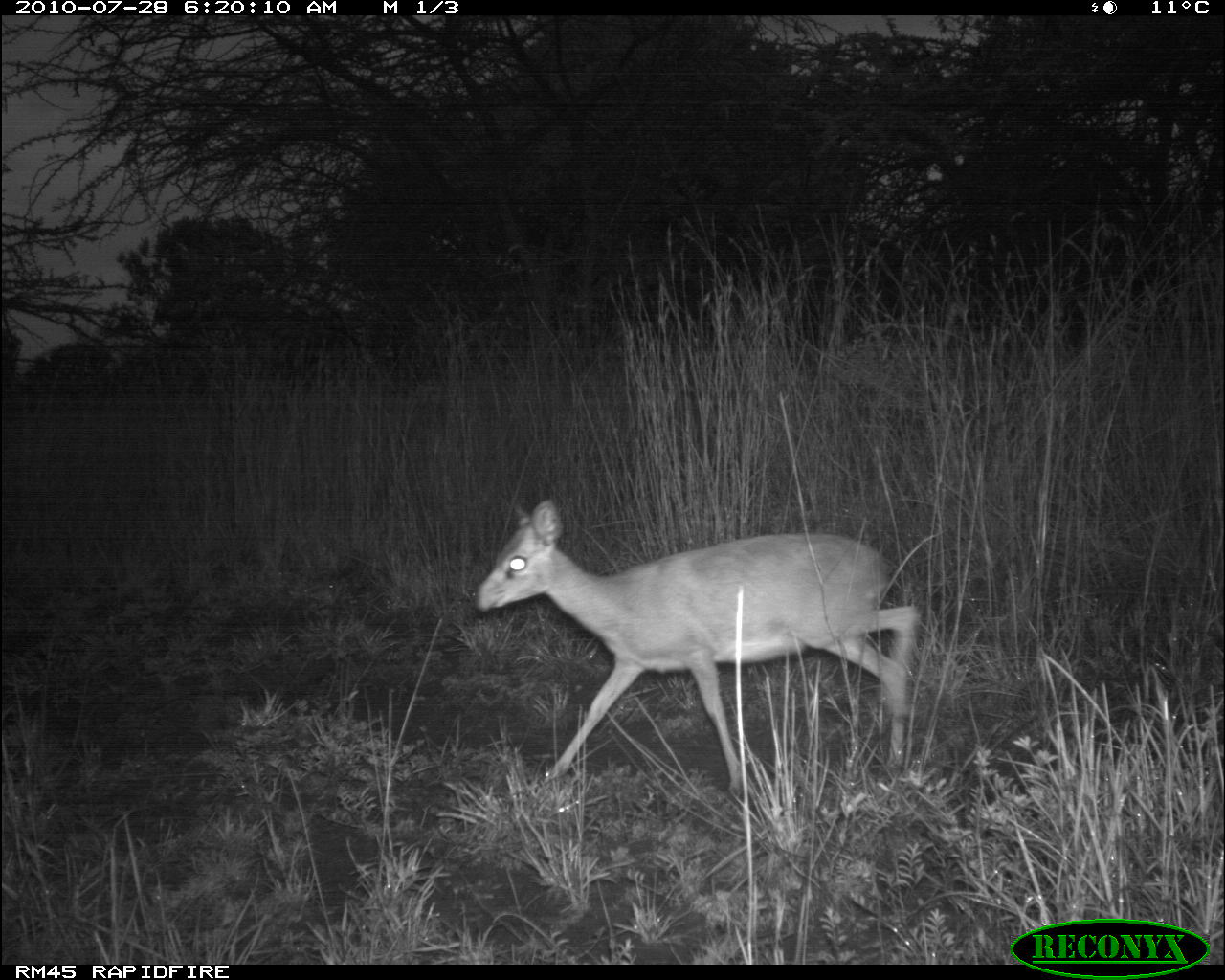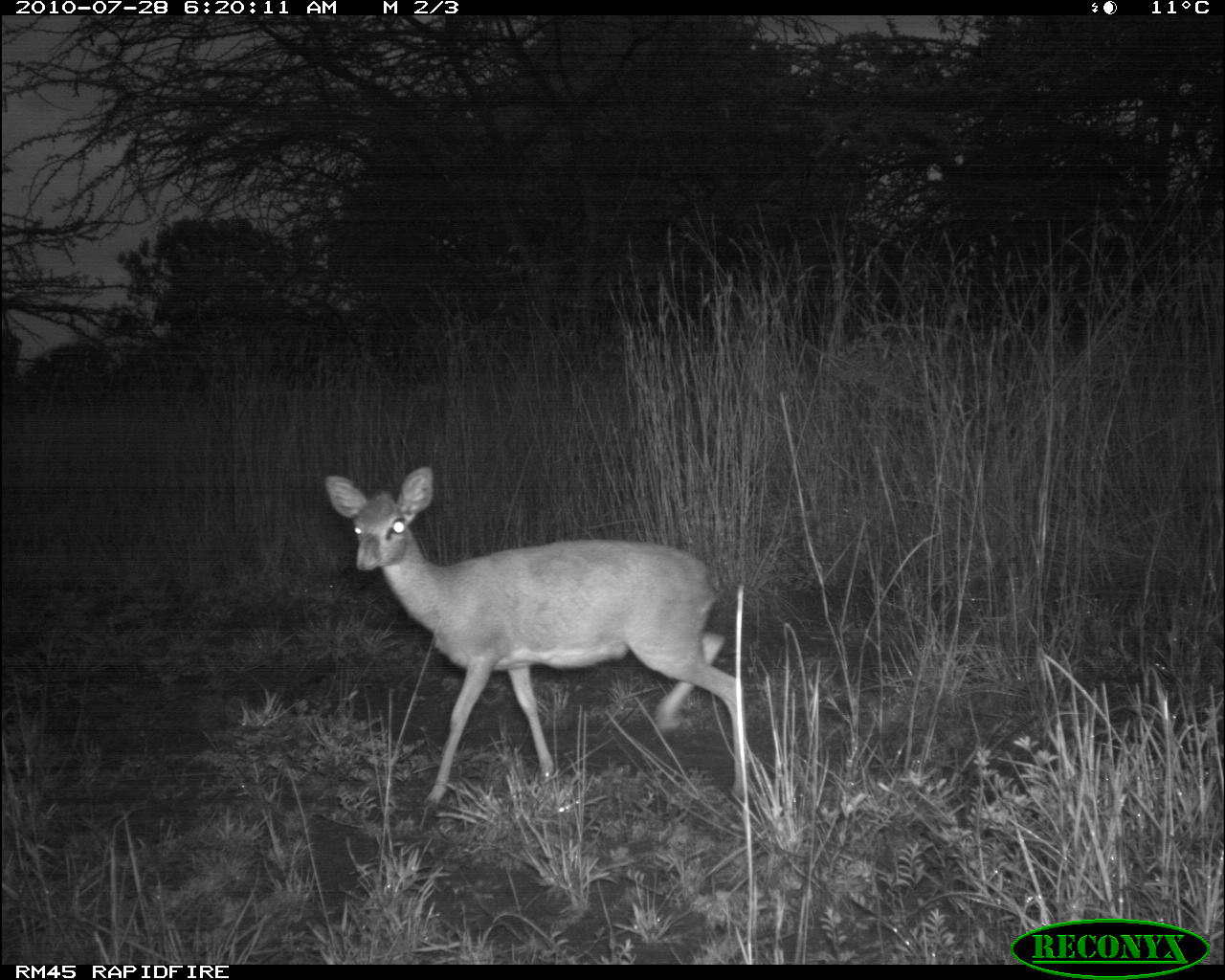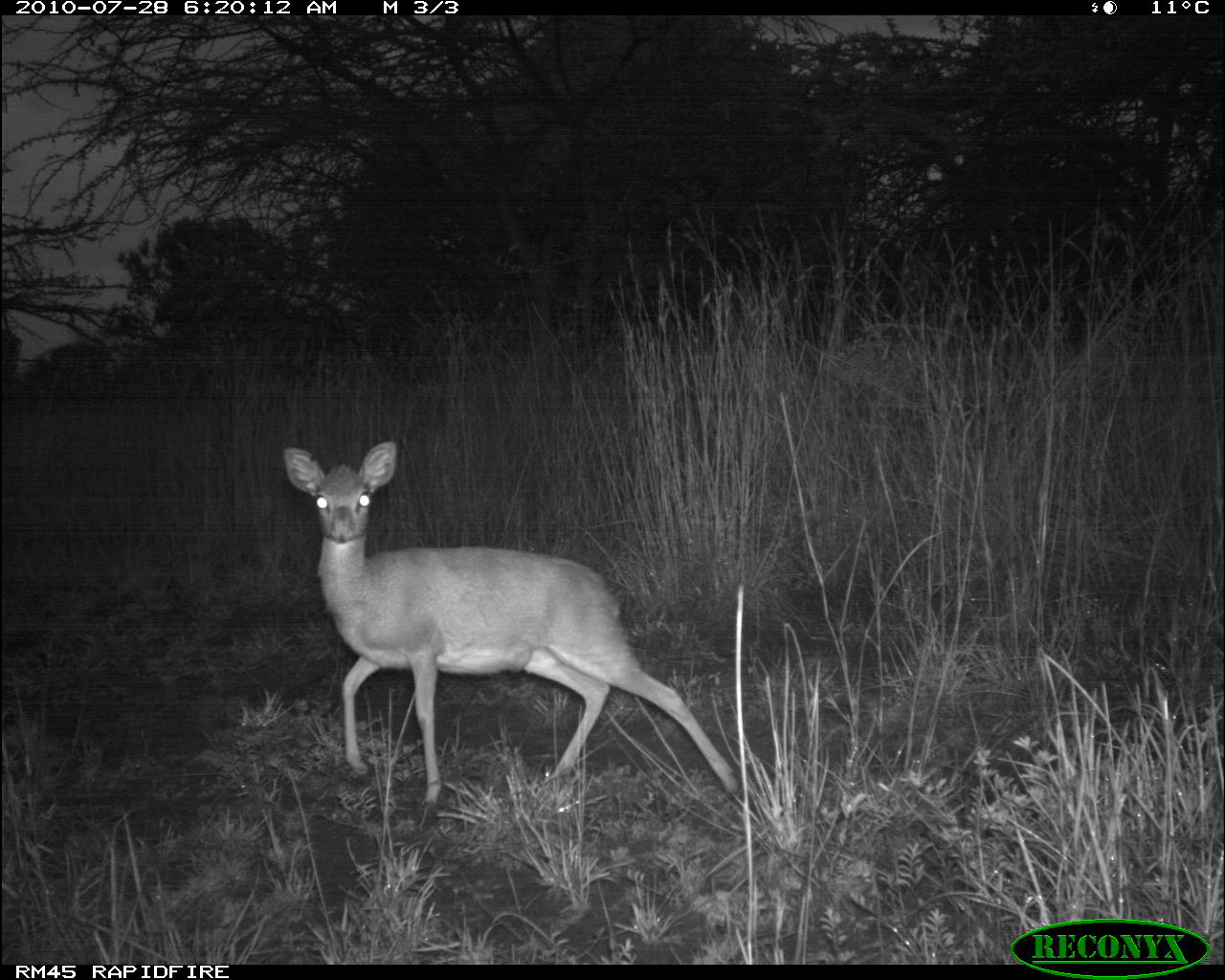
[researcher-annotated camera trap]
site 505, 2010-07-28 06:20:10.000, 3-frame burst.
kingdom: Animalia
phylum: Chordata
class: Mammalia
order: Artiodactyla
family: Bovidae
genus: Madoqua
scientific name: Madoqua guentheri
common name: günther's dik-dik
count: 1